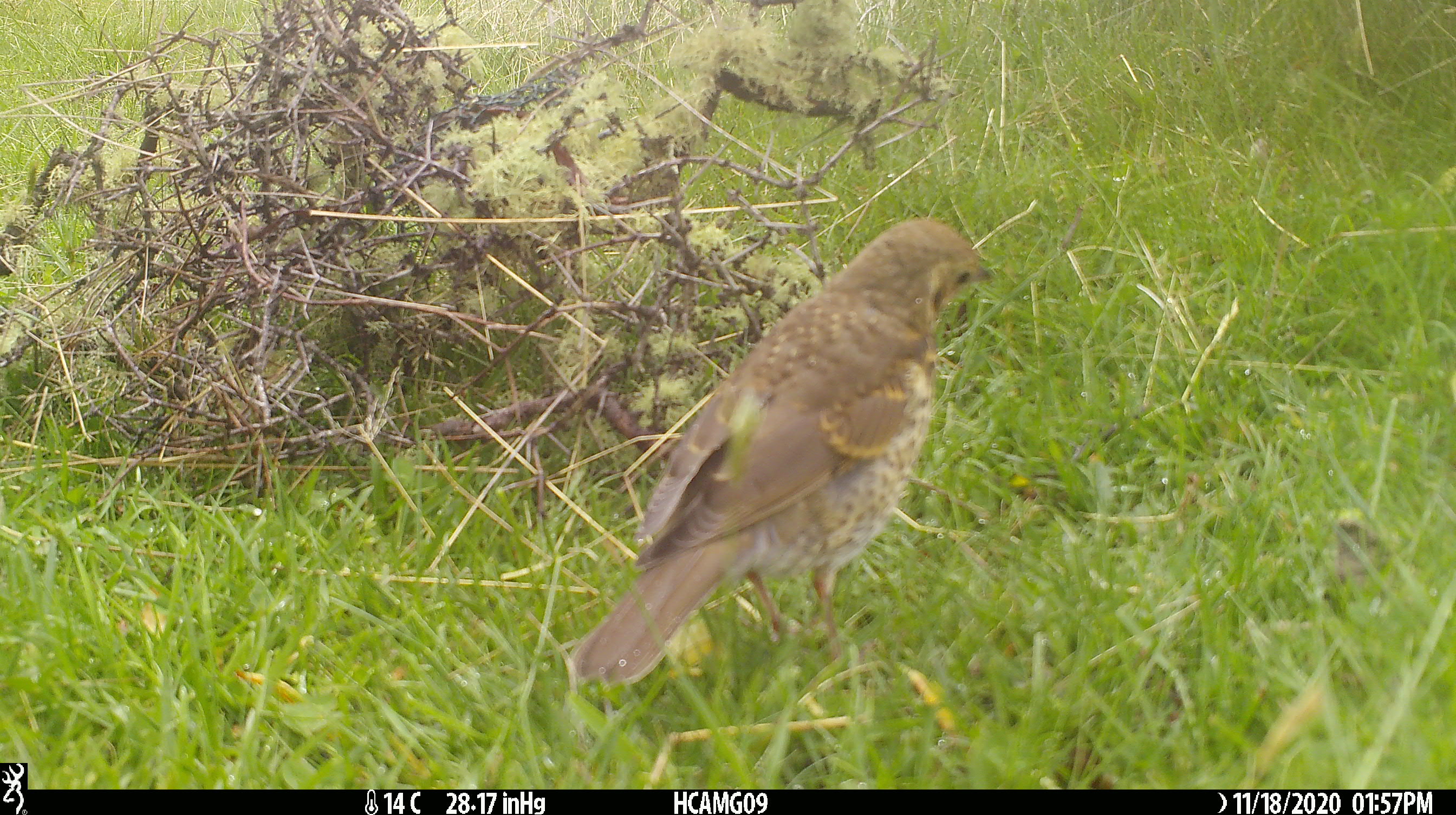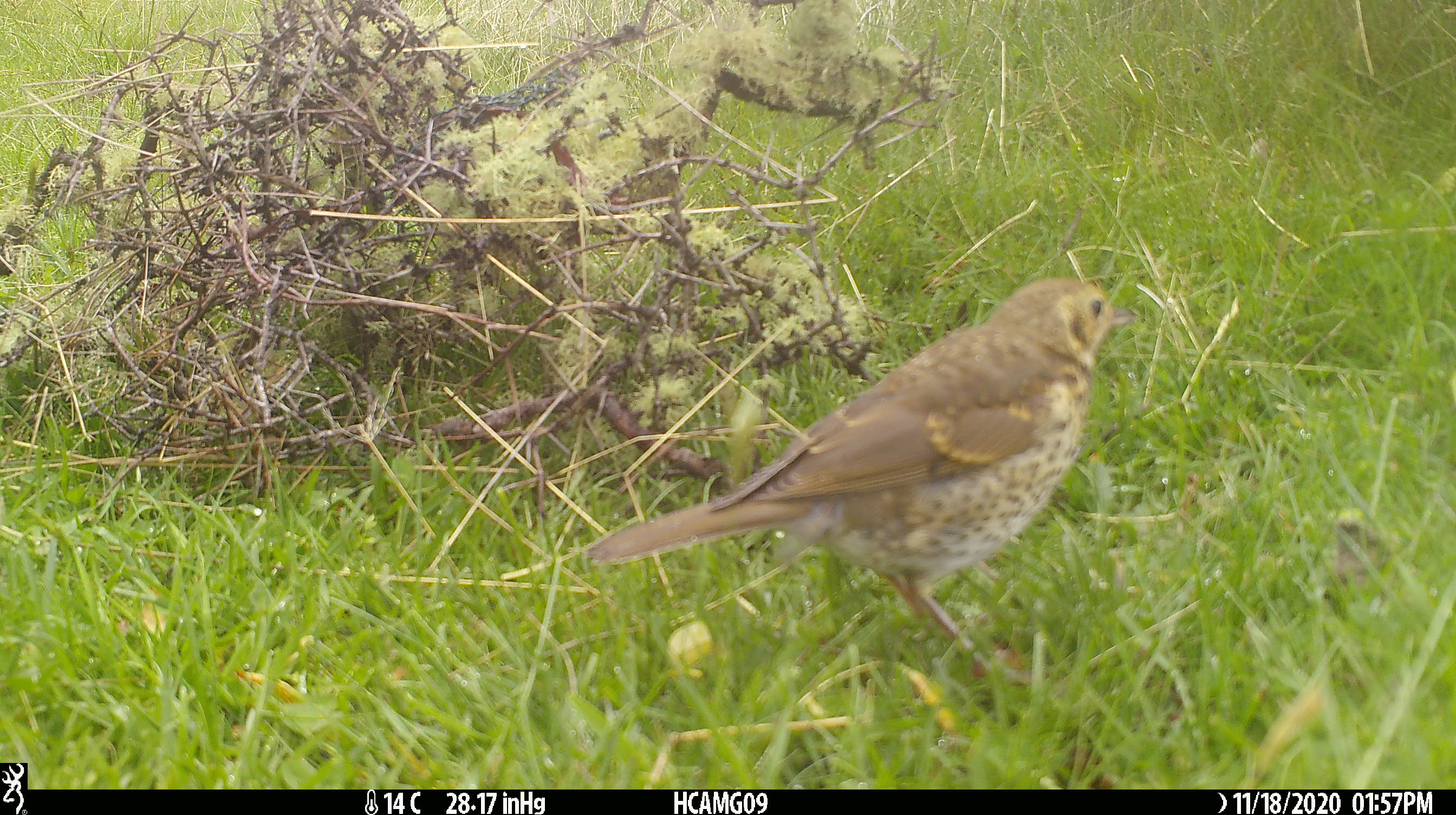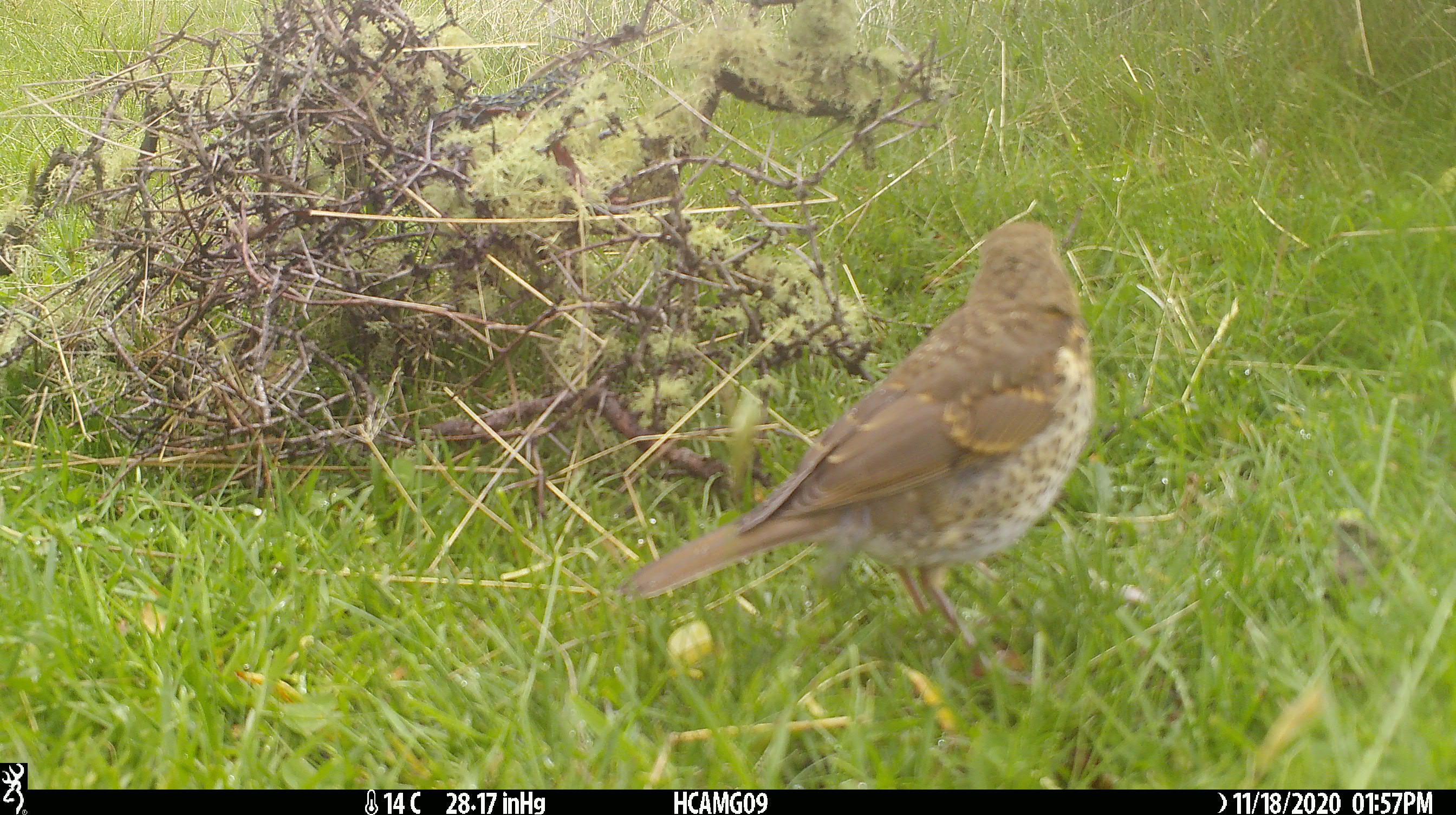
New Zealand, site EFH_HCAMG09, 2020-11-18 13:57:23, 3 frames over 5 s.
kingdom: Animalia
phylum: Chordata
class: Aves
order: Passeriformes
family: Turdidae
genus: Turdus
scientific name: Turdus philomelos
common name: song thrush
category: thrush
Thrush (song thrush) (Turdus philomelos).